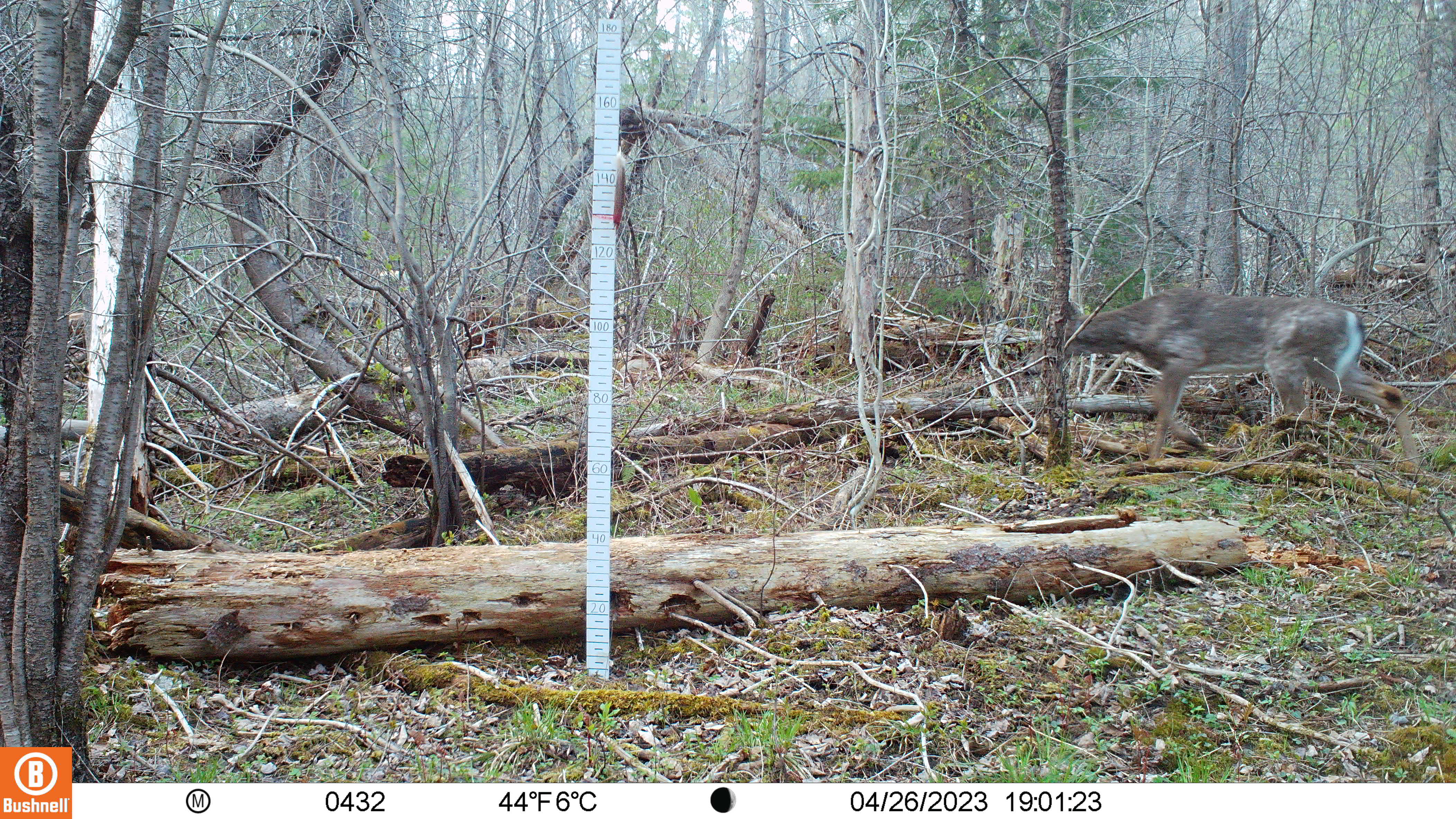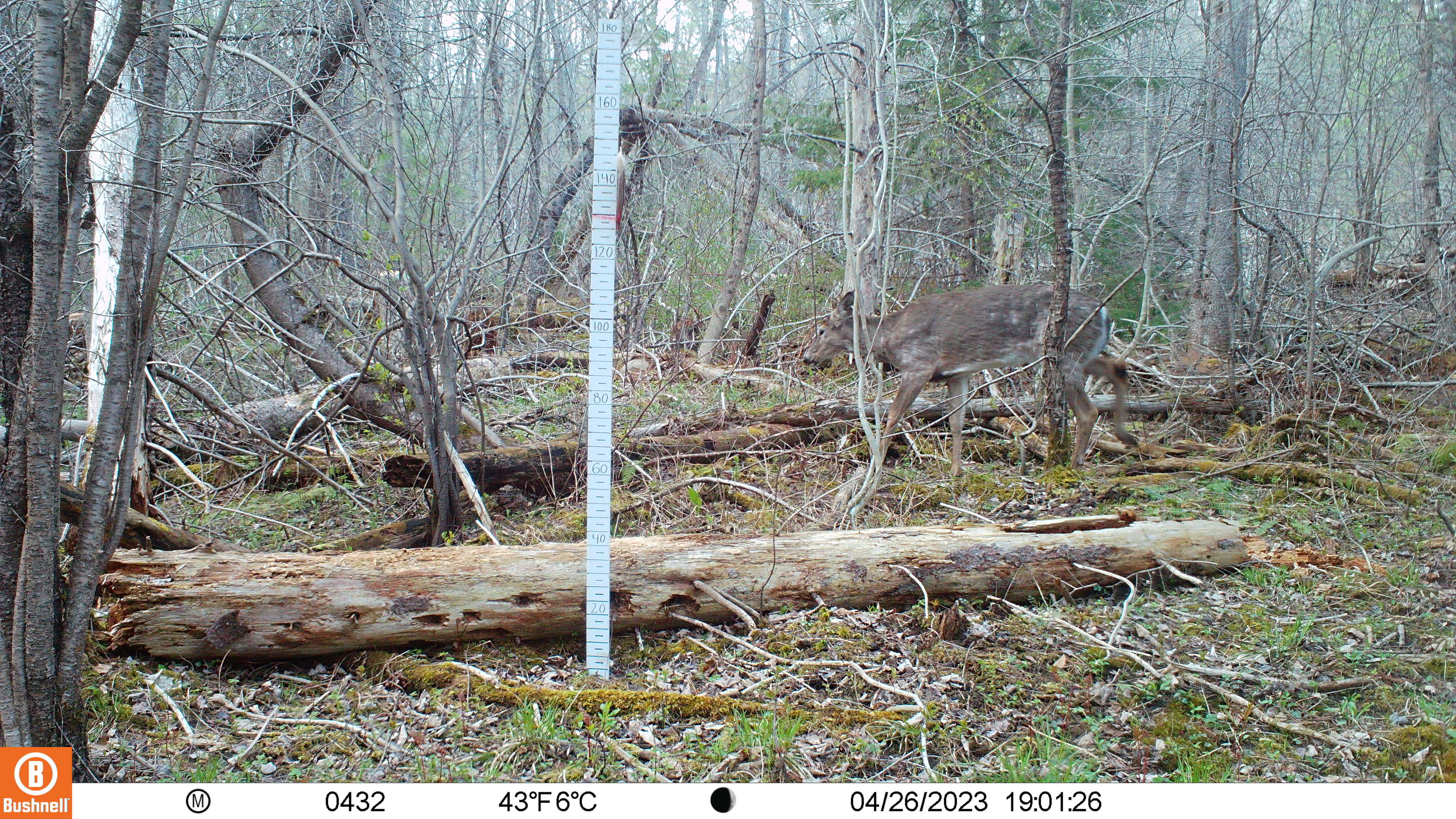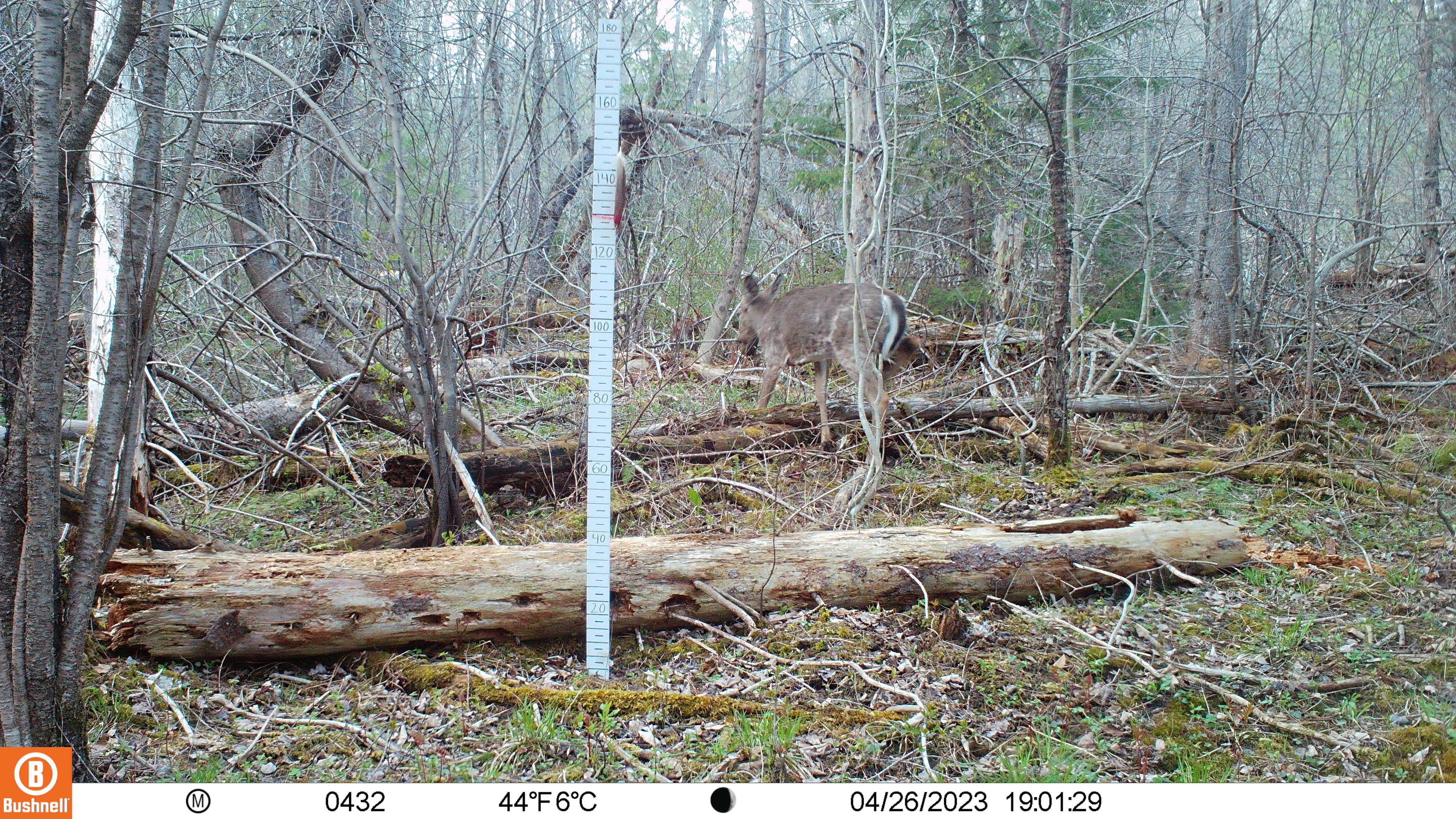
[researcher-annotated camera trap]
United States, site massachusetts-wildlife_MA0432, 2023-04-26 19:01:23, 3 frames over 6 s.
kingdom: Animalia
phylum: Chordata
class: Mammalia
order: Artiodactyla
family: Cervidae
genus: Odocoileus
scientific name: Odocoileus virginianus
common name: white-tailed deer